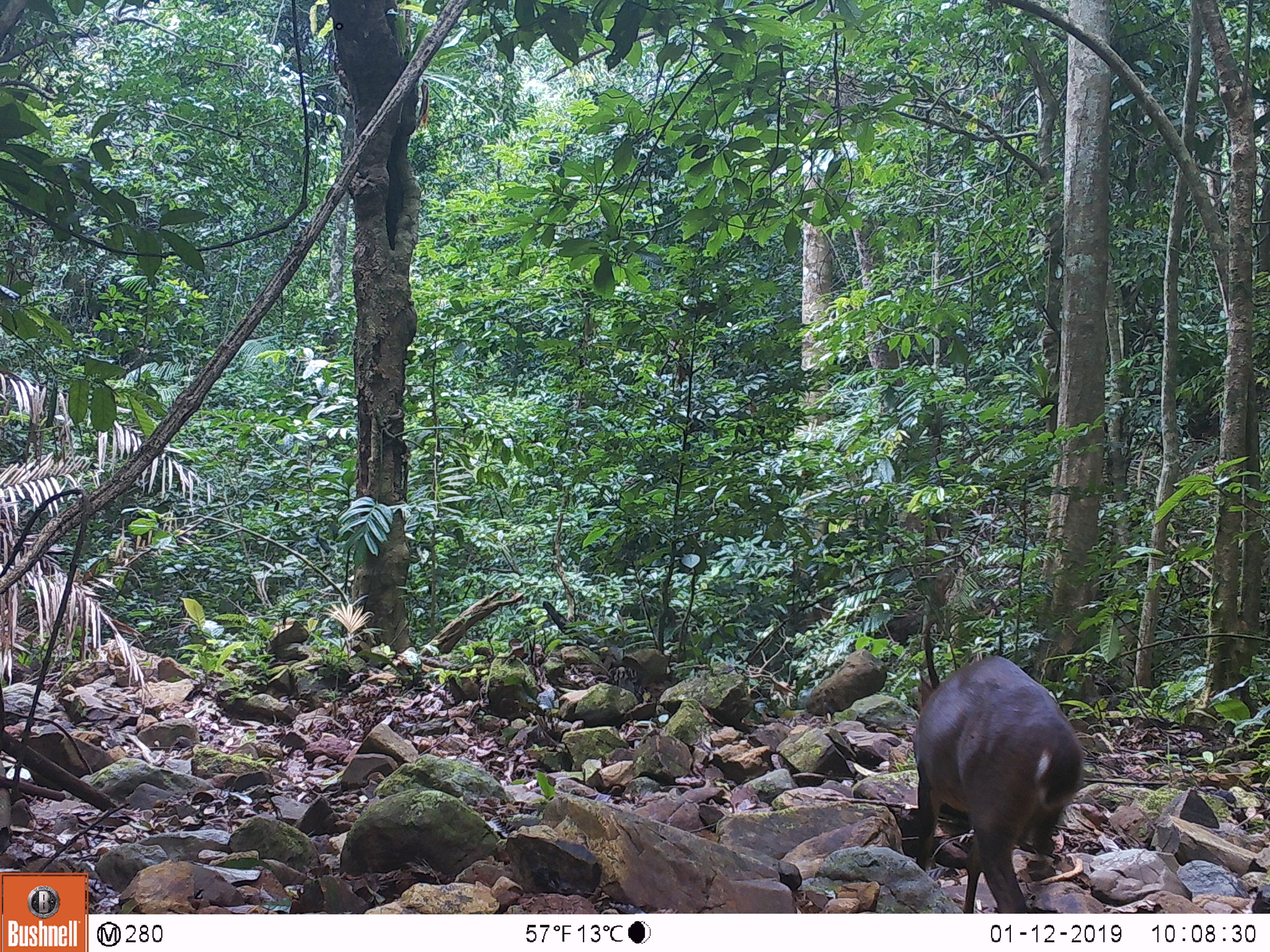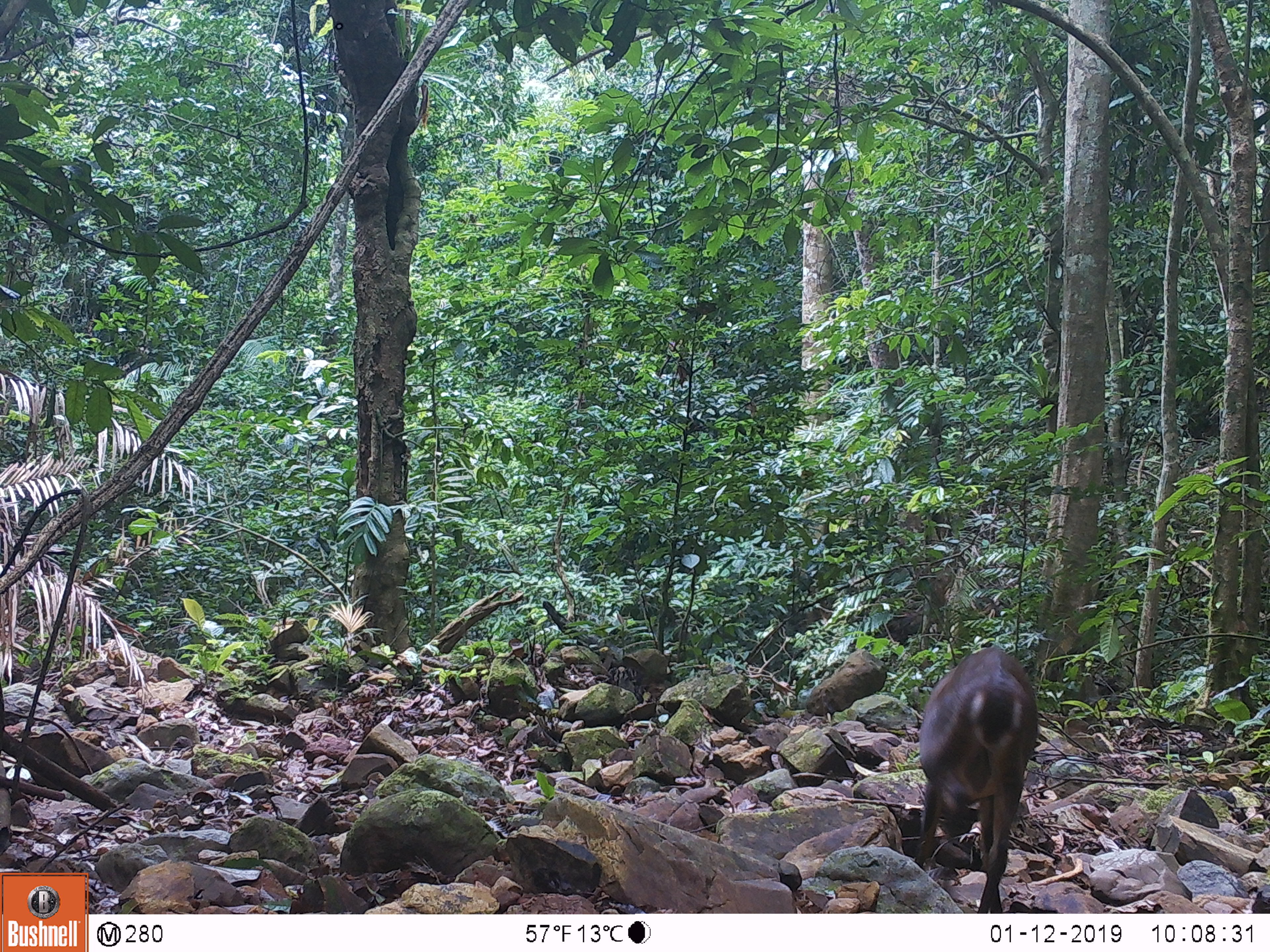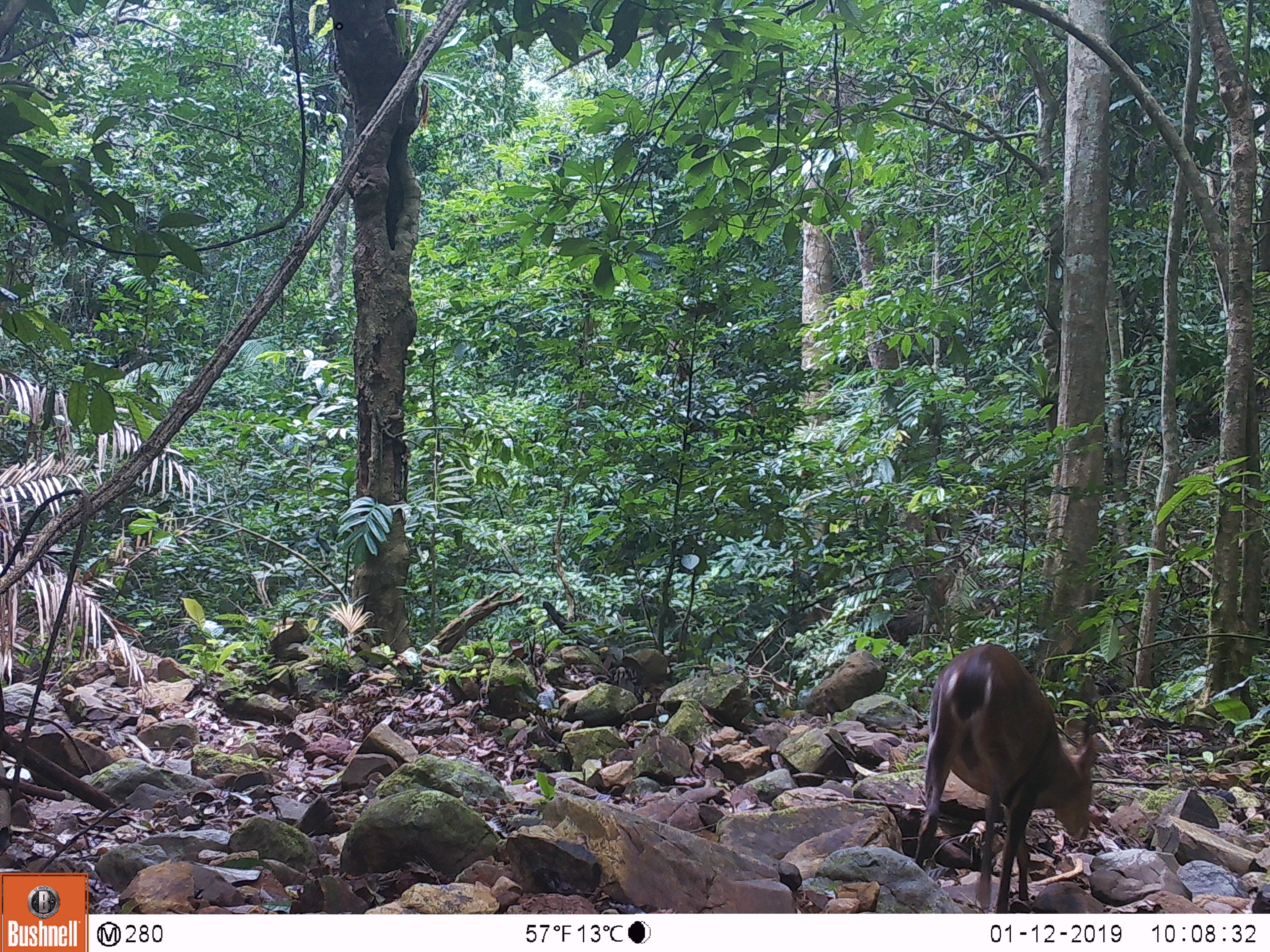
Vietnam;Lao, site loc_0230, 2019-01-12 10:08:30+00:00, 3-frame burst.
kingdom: Animalia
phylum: Chordata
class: Mammalia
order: Artiodactyla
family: Cervidae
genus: Muntiacus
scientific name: Muntiacus vuquangensis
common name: large-antlered muntjac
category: large antlered muntjac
Large antlered muntjac (large-antlered muntjac) (Muntiacus vuquangensis). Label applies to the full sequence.